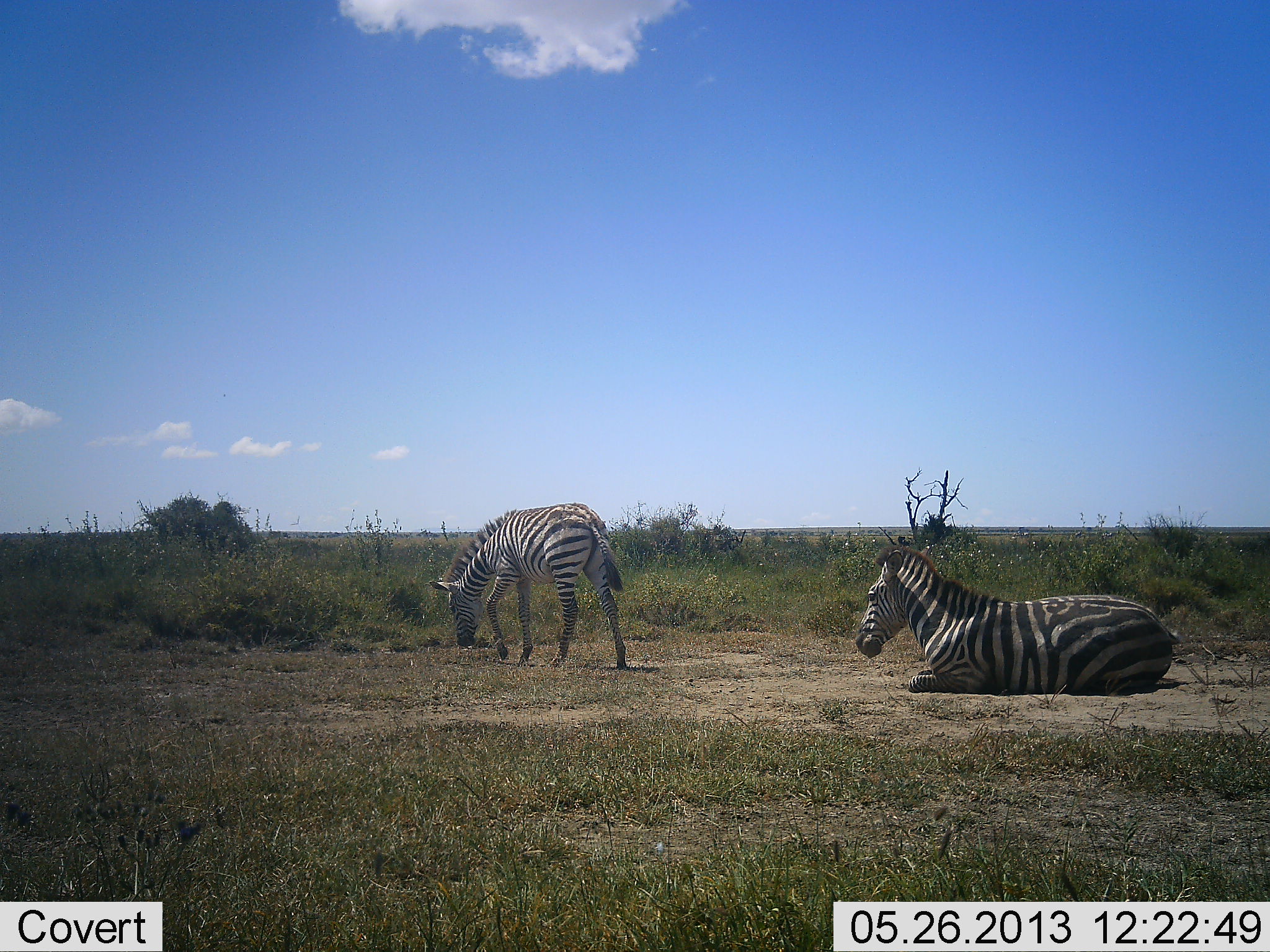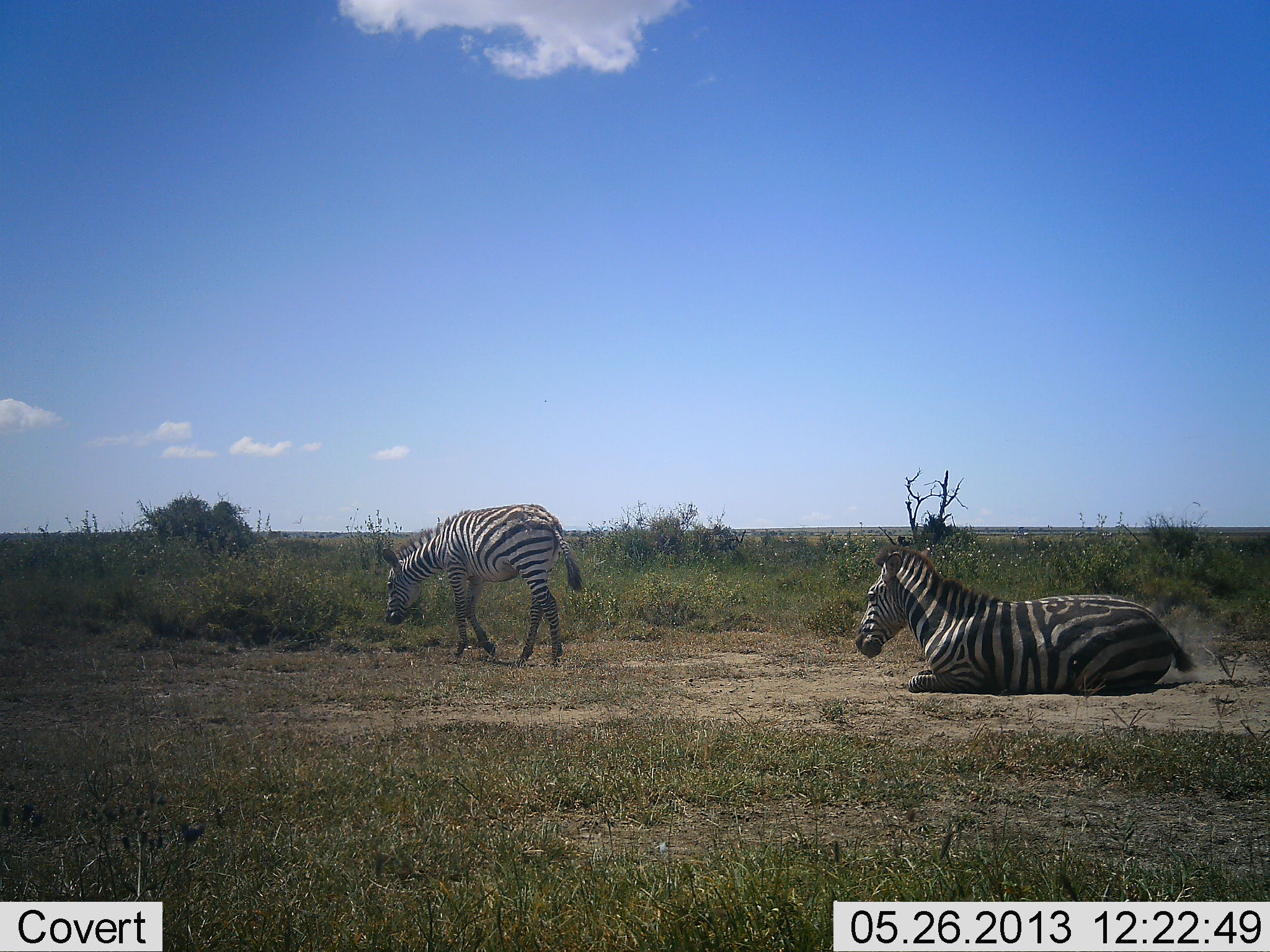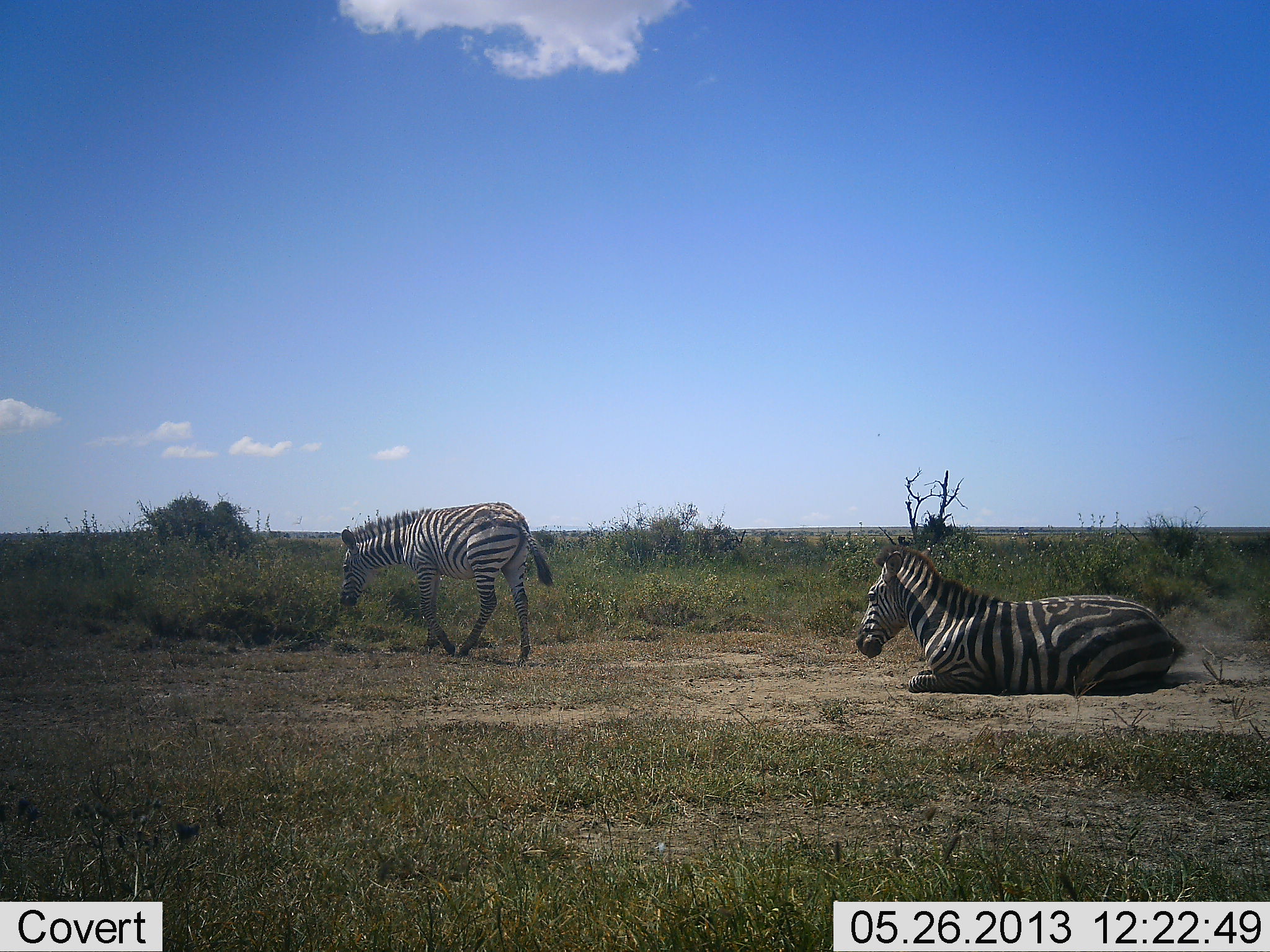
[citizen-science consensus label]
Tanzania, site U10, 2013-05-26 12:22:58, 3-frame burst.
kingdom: Animalia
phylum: Chordata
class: Mammalia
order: Perissodactyla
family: Equidae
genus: Equus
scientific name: Equus quagga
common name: plains zebra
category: zebra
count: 2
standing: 30%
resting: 100%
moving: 50%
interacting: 0%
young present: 10%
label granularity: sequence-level